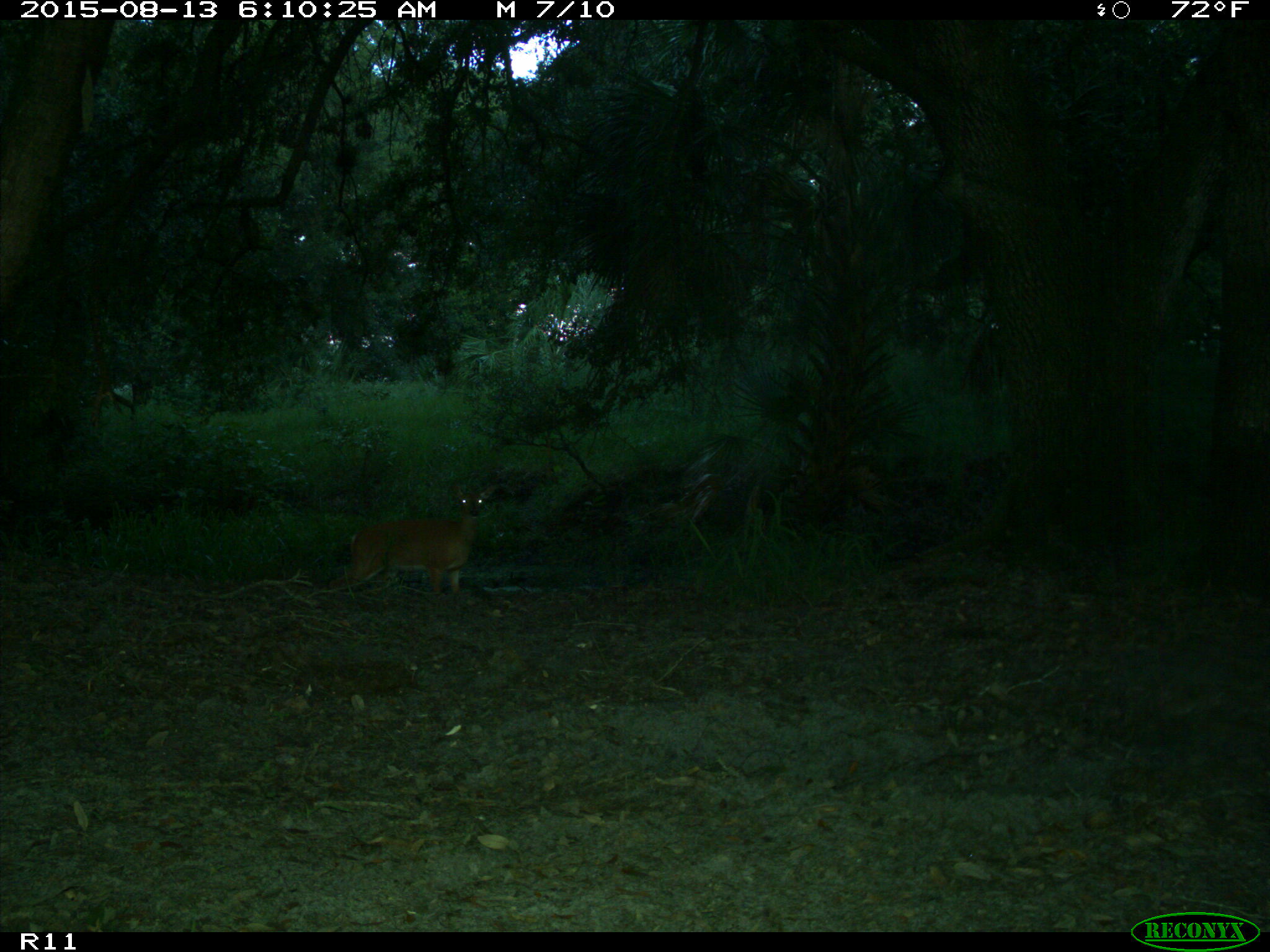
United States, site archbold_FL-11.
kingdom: Animalia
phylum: Chordata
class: Mammalia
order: Artiodactyla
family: Cervidae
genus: Odocoileus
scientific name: Odocoileus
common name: deer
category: unidentified deer